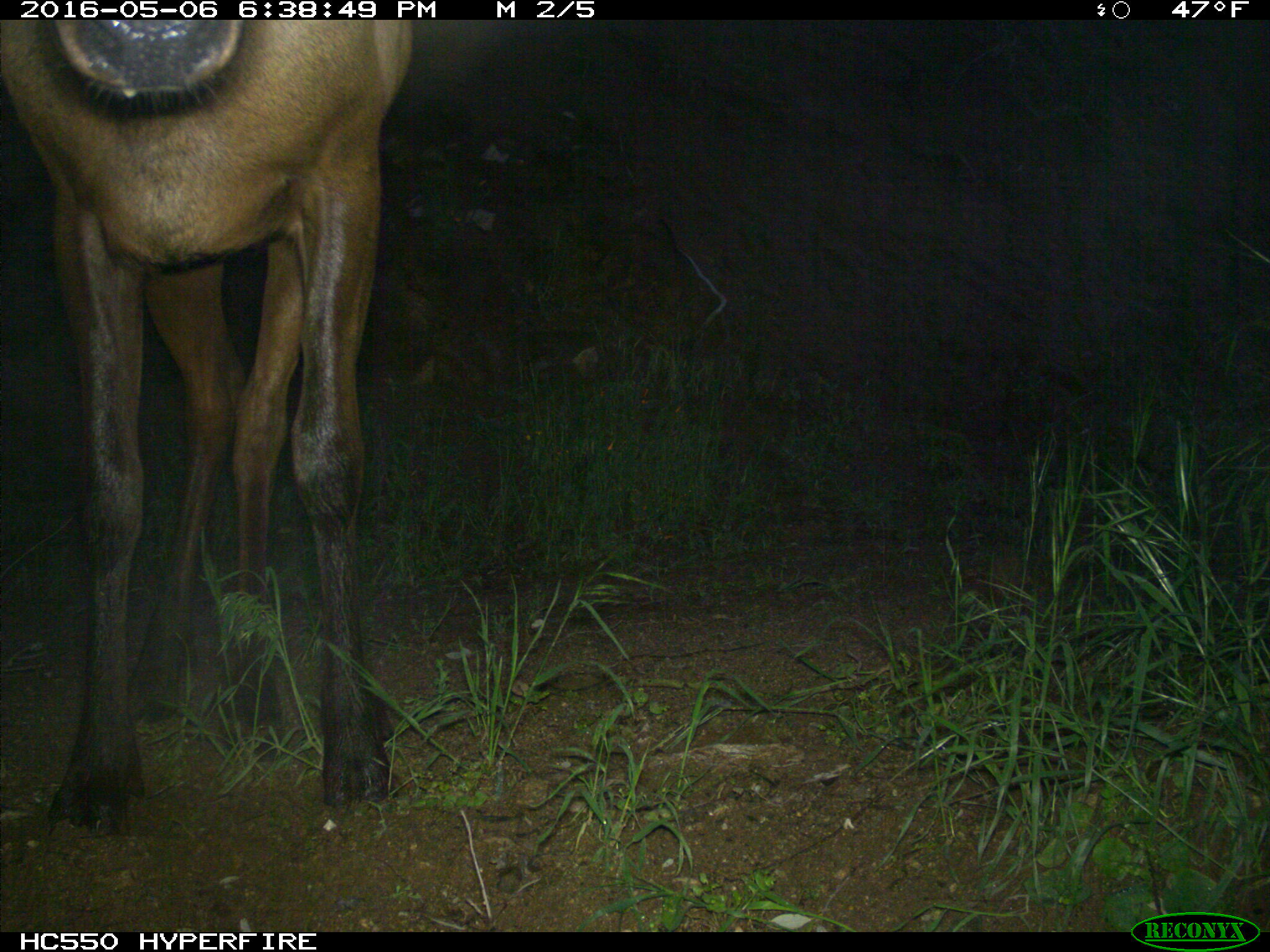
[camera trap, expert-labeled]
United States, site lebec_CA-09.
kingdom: Animalia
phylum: Chordata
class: Mammalia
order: Artiodactyla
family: Cervidae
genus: Cervus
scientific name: Cervus canadensis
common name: elk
Cervus canadensis (elk).